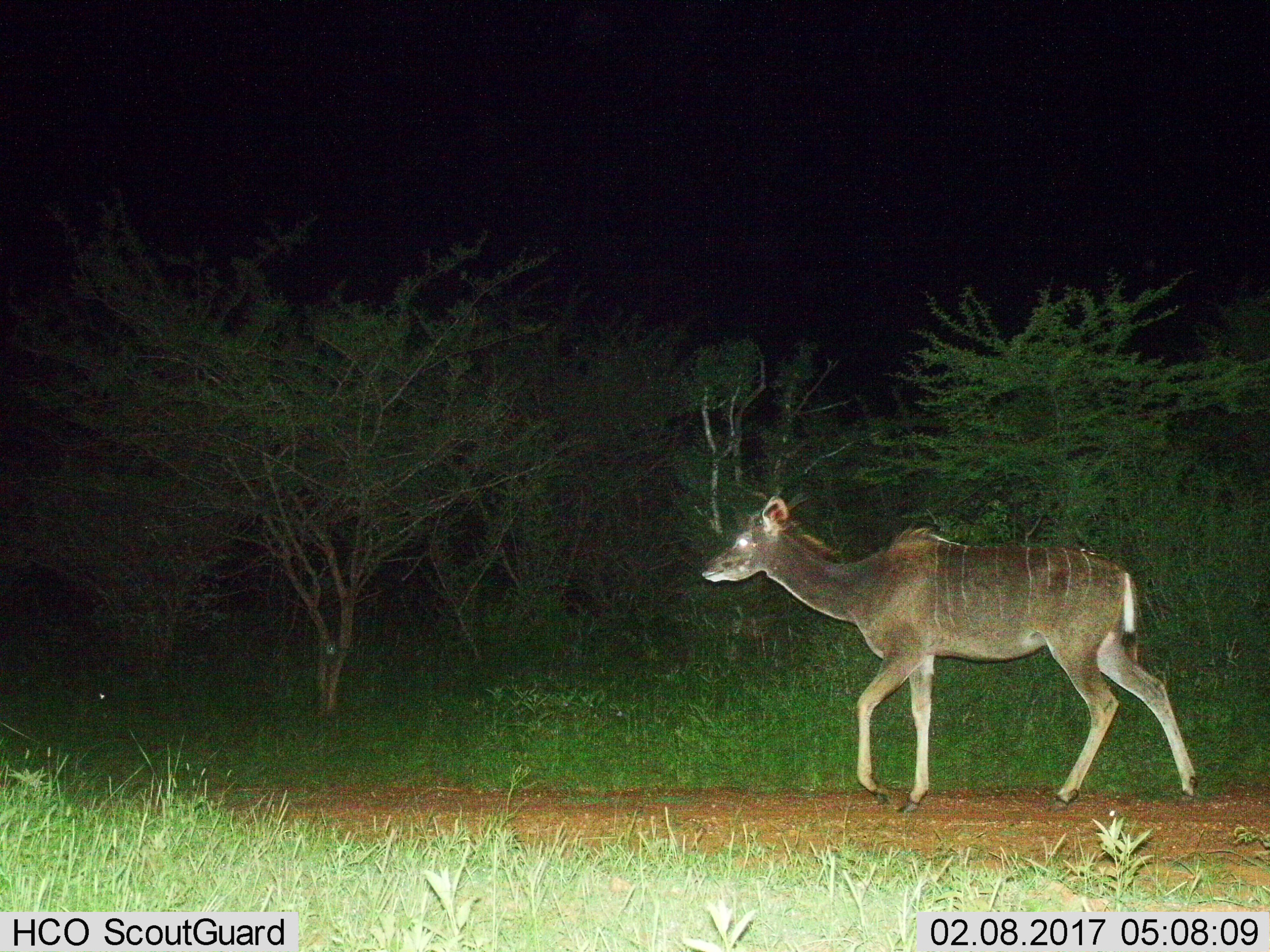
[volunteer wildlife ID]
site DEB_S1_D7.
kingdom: Animalia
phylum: Chordata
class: Mammalia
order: Artiodactyla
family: Bovidae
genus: Tragelaphus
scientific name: Tragelaphus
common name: kudu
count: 1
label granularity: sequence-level